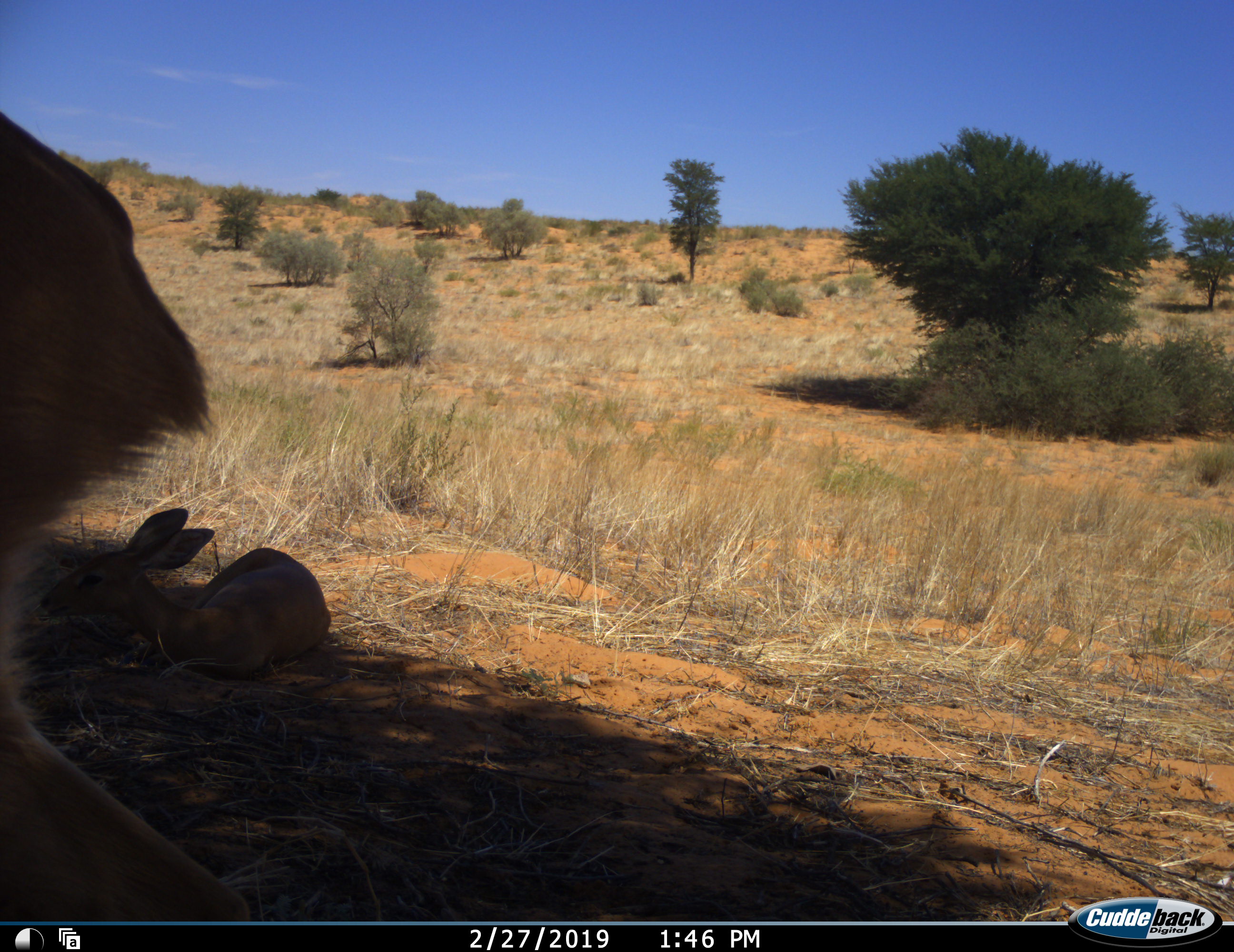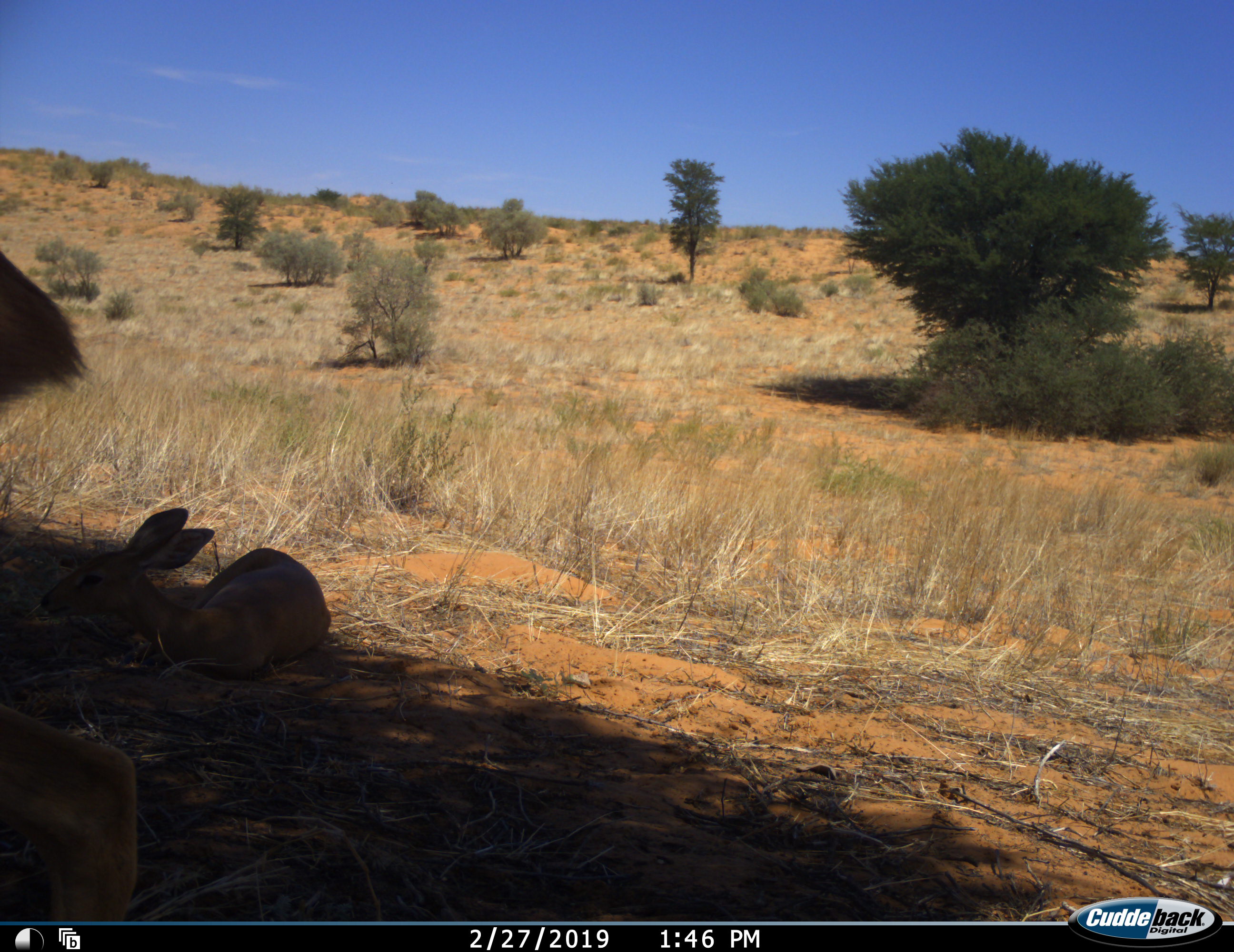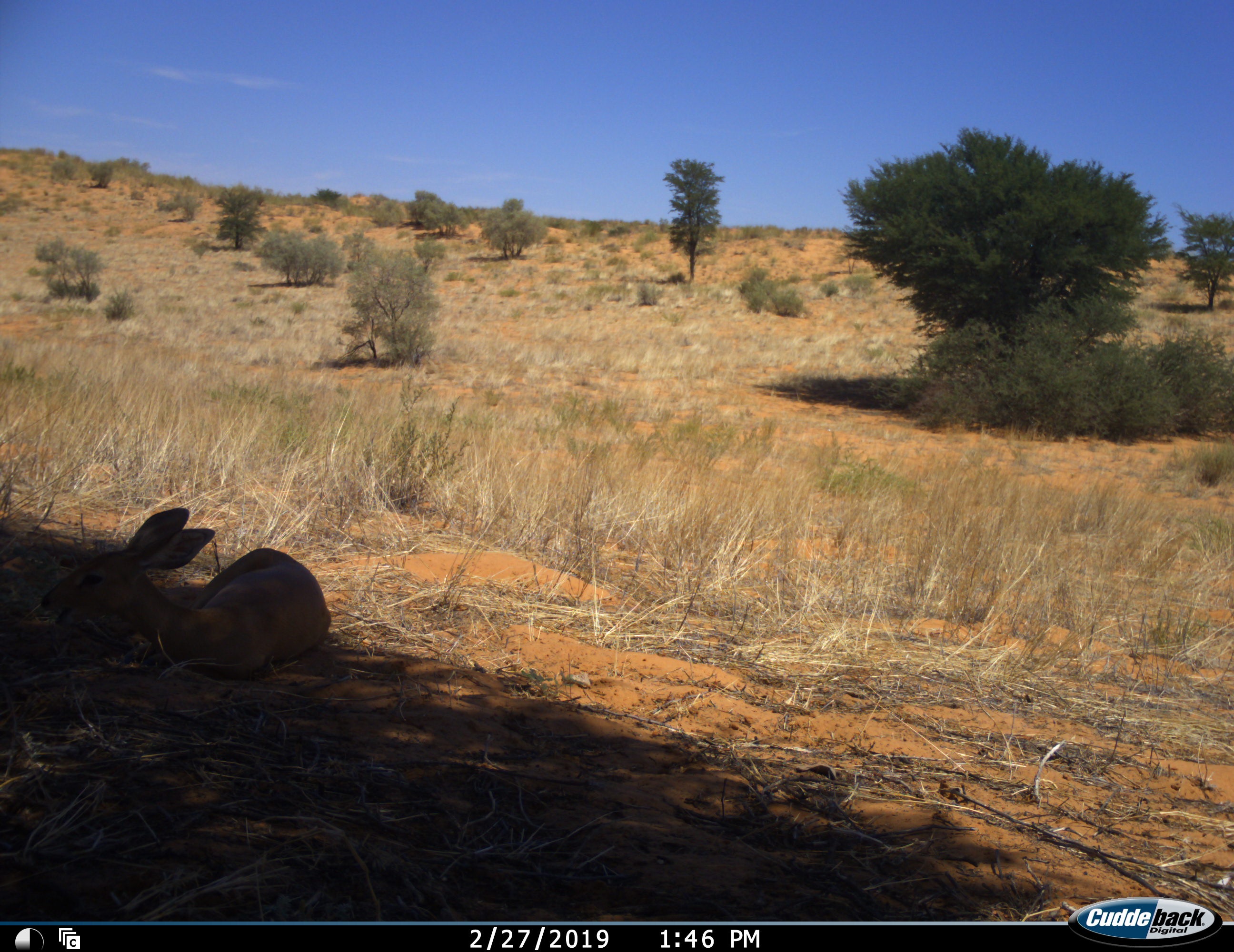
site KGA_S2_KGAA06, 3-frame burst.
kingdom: Animalia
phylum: Chordata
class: Mammalia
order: Artiodactyla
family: Bovidae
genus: Raphicerus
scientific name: Raphicerus campestris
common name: steenbok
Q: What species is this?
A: Steenbok (Raphicerus campestris).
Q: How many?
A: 2.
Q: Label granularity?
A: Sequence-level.